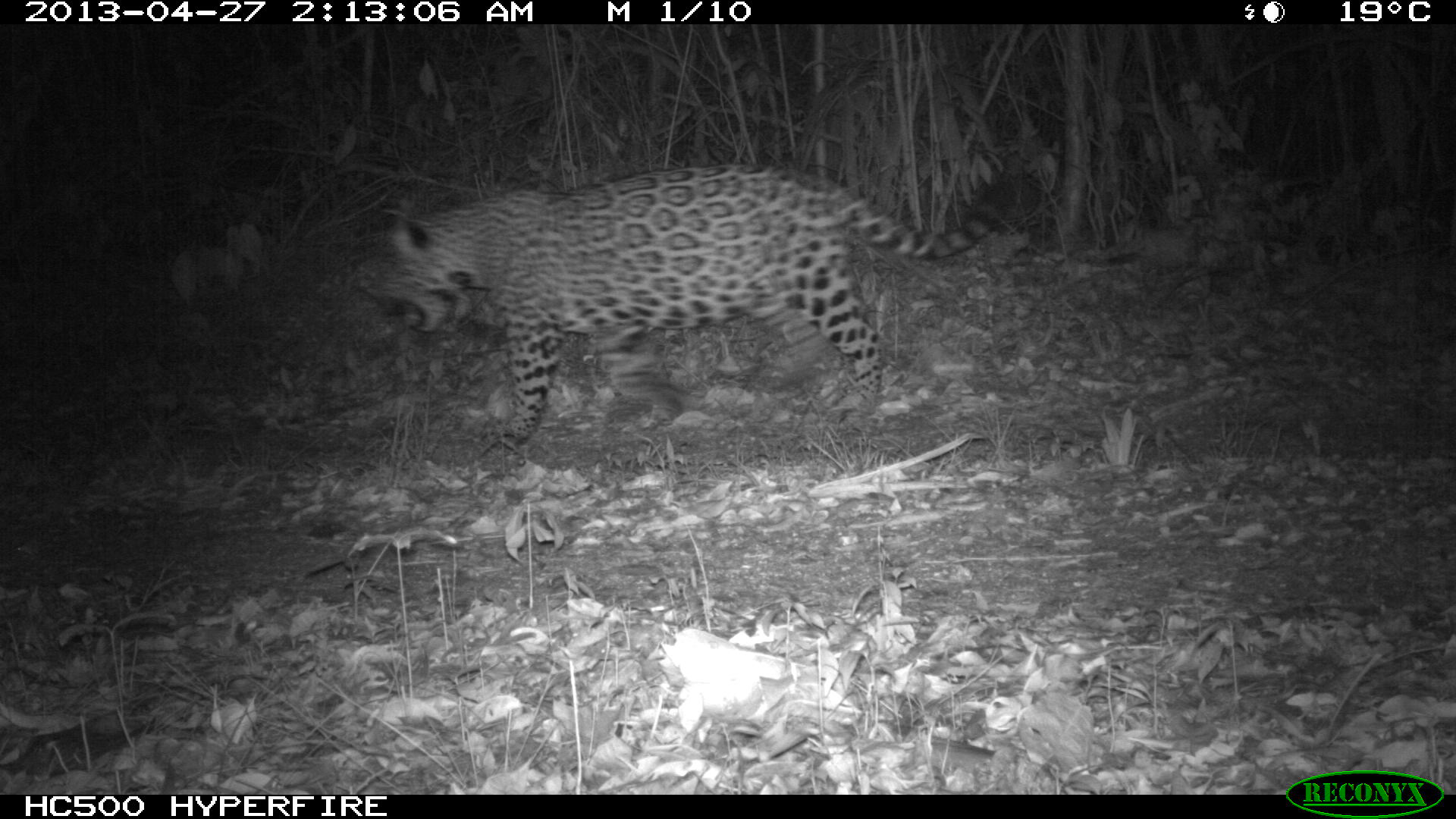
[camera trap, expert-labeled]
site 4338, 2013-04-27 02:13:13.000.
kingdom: Animalia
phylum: Chordata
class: Mammalia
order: Carnivora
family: Felidae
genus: Panthera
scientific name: Panthera onca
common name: jaguar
Panthera onca (jaguar), count 1, sex male.